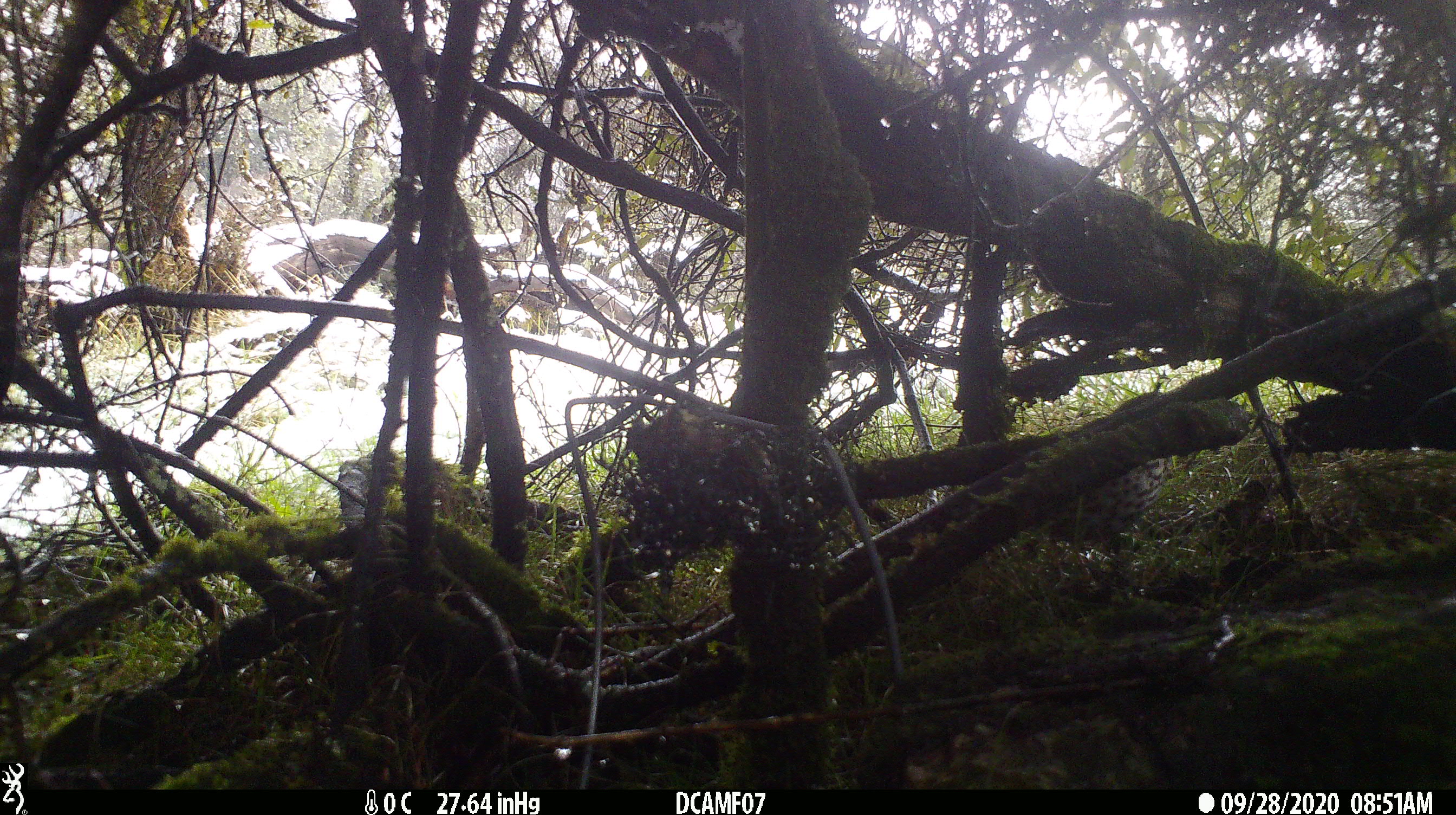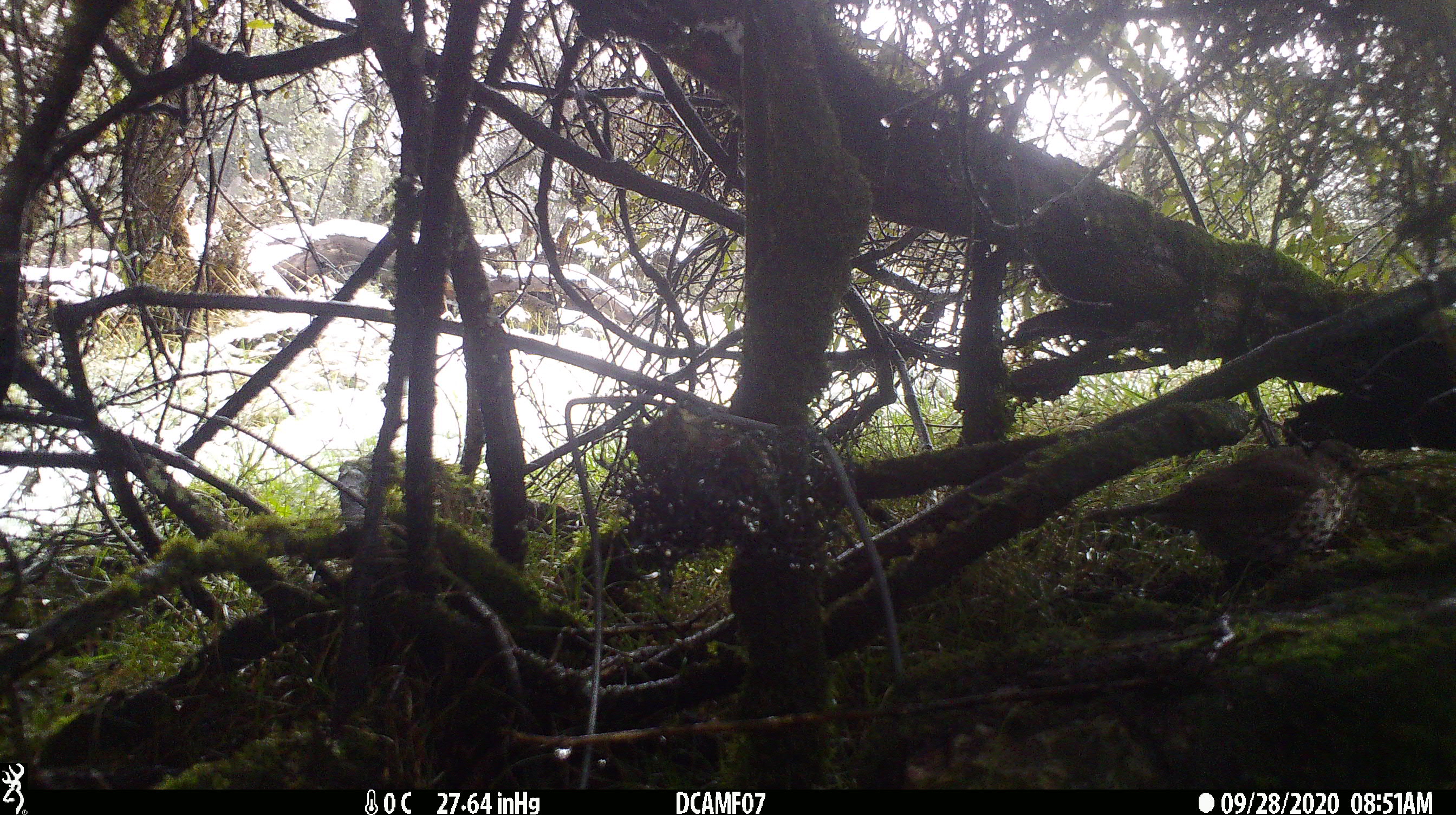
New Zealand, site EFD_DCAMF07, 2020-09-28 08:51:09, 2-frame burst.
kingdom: Animalia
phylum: Chordata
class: Aves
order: Passeriformes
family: Turdidae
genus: Turdus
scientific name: Turdus philomelos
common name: song thrush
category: thrush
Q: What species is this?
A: Thrush (song thrush) (Turdus philomelos).